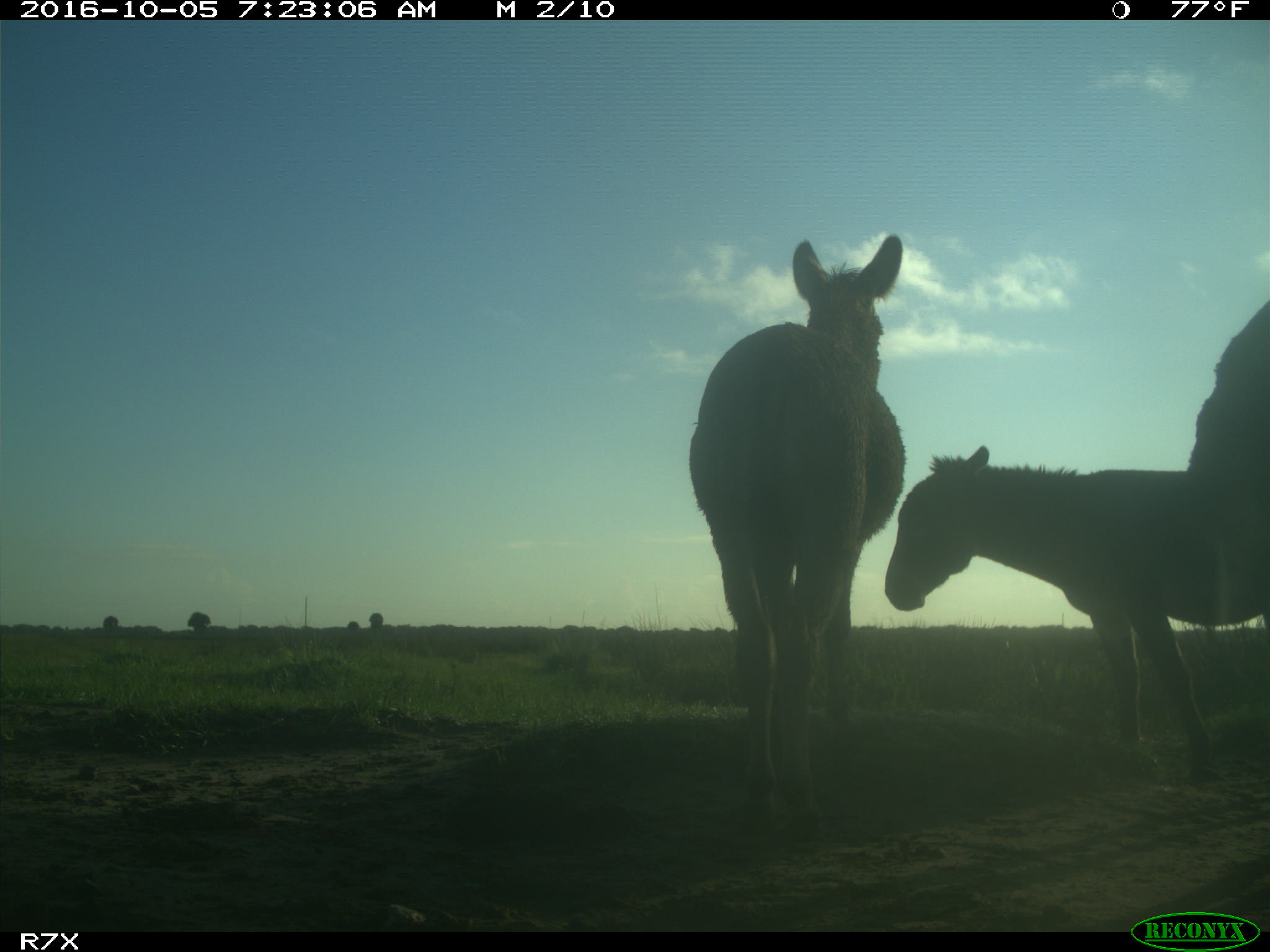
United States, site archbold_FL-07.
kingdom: Animalia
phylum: Chordata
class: Mammalia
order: Perissodactyla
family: Equidae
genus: Equus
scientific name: Equus africanus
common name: african wild ass